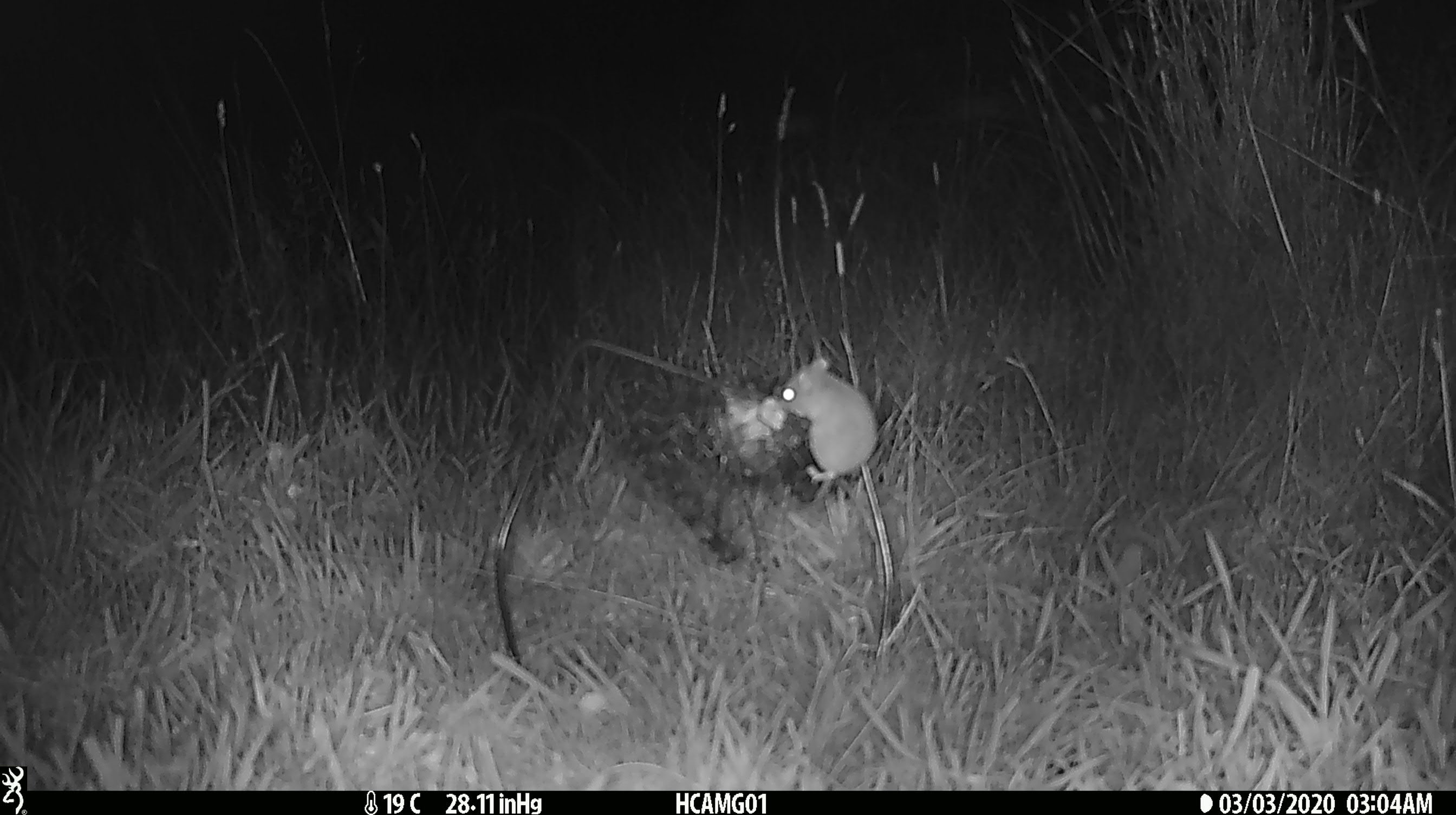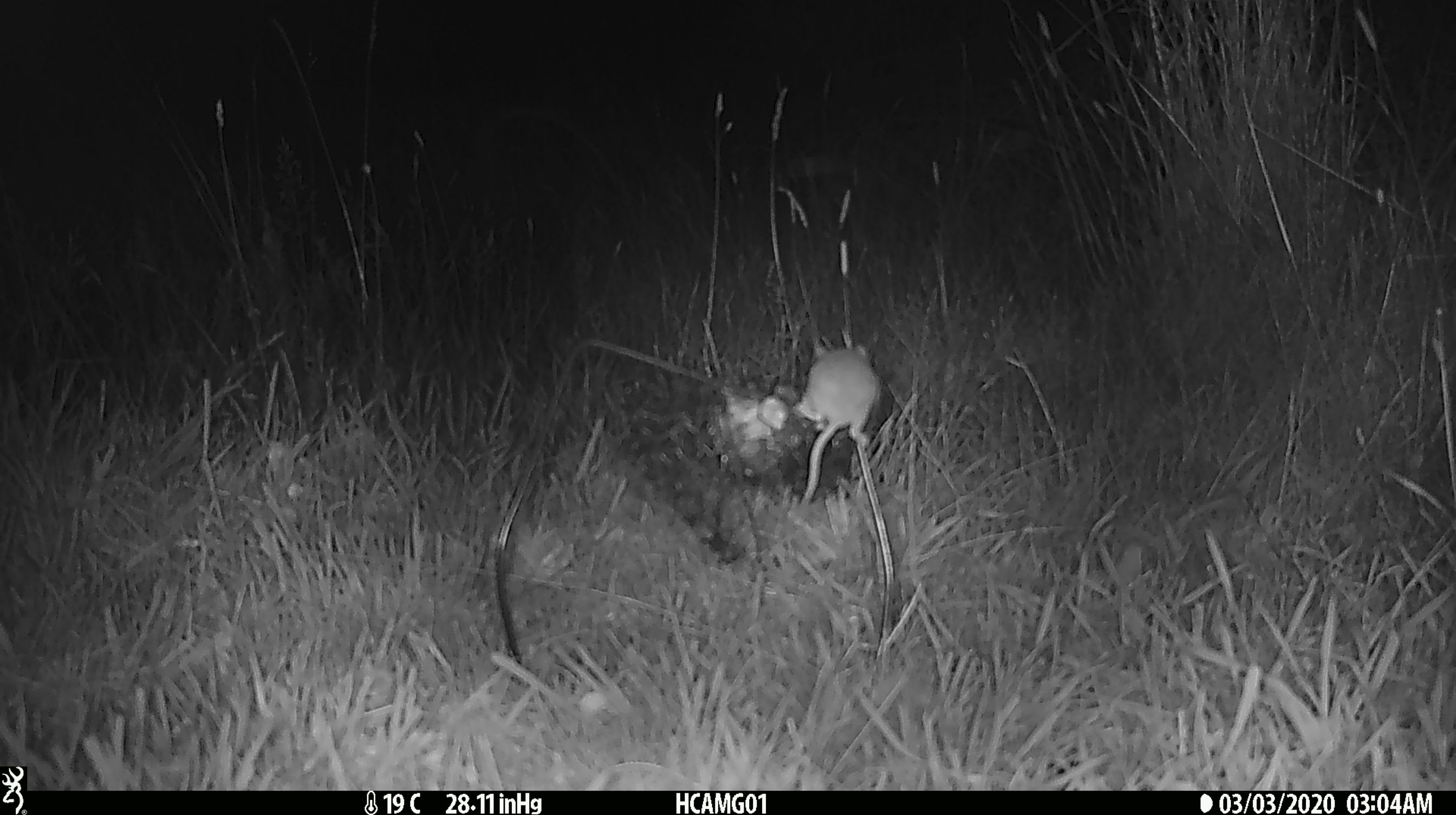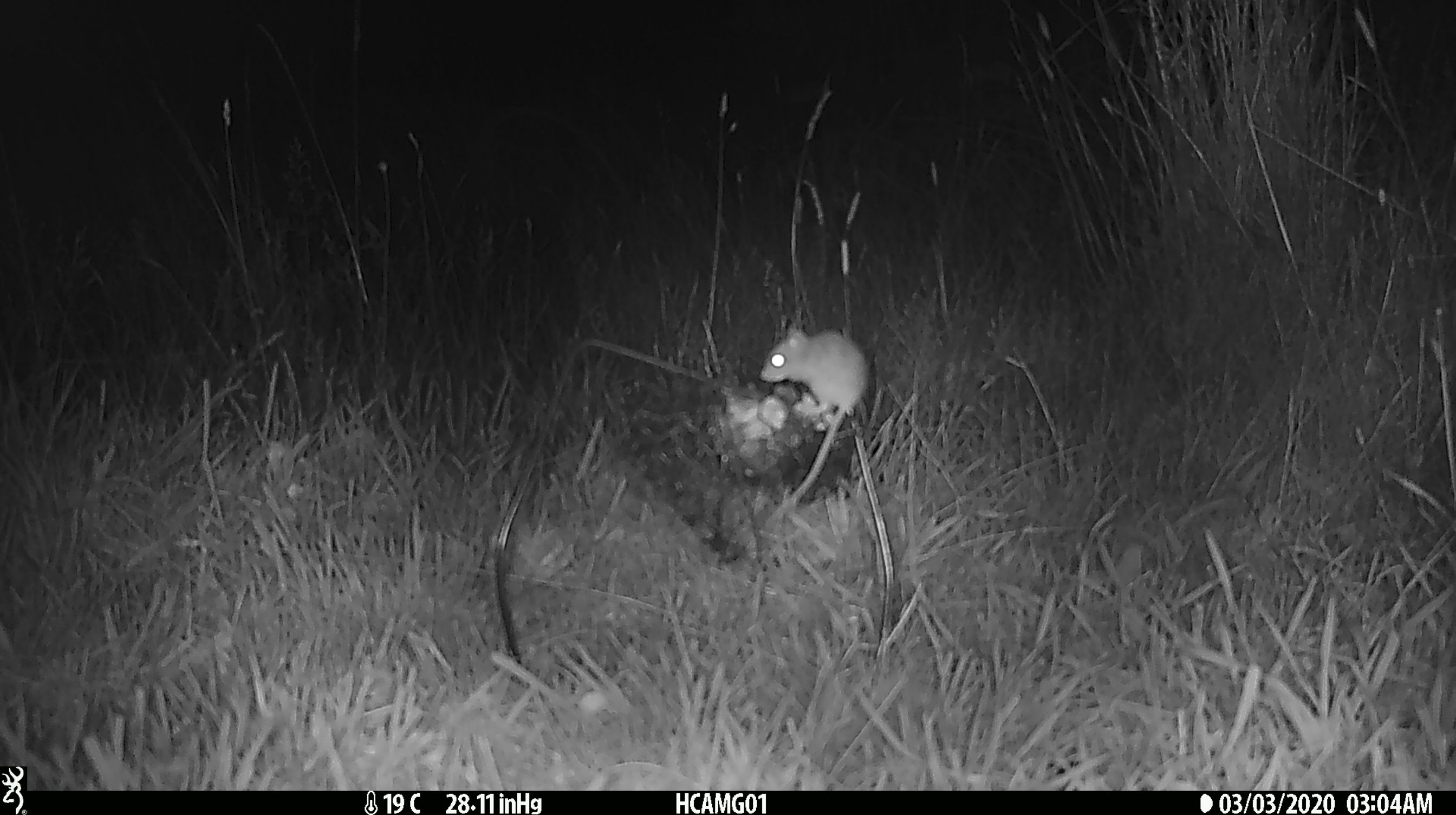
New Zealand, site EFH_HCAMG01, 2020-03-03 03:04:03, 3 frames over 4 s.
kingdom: Animalia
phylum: Chordata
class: Mammalia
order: Rodentia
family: Muridae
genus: Mus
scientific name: Mus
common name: mouse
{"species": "mouse (Mus)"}